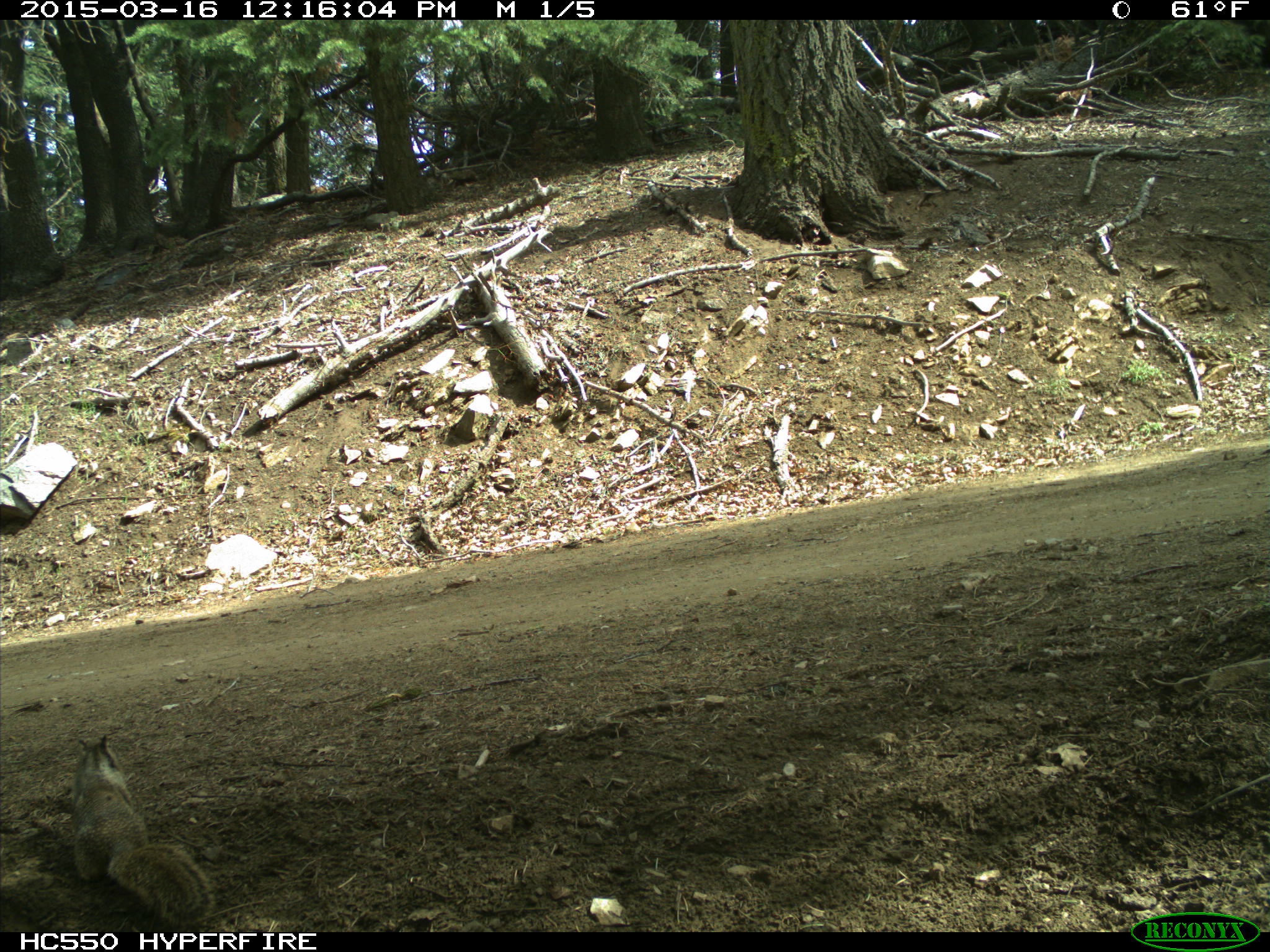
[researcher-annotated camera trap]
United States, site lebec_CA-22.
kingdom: Animalia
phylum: Chordata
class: Mammalia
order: Rodentia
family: Sciuridae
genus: Otospermophilus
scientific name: Otospermophilus beecheyi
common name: california ground squirrel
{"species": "Otospermophilus beecheyi (california ground squirrel)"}